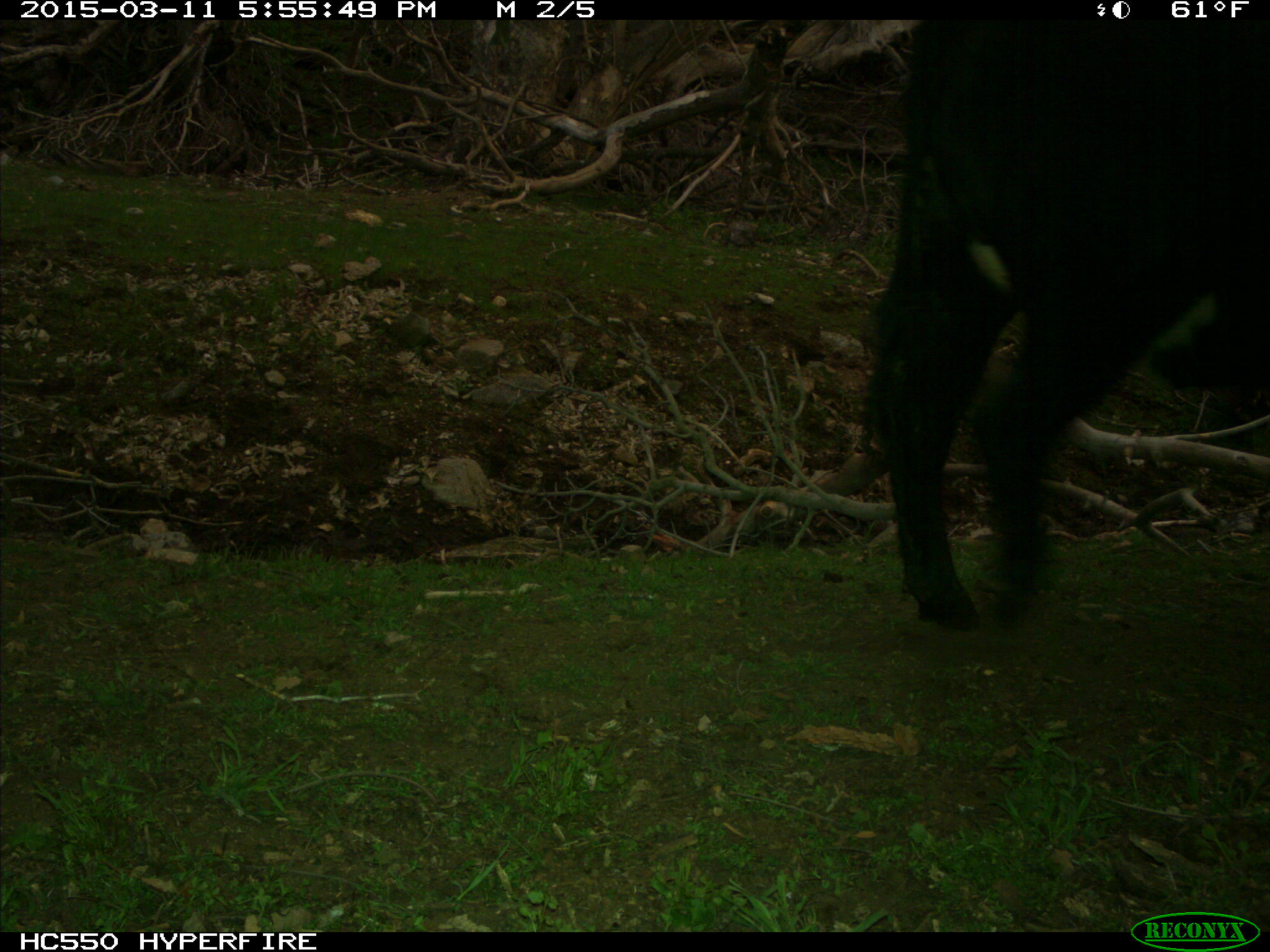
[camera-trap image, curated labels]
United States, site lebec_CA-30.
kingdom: Animalia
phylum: Chordata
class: Mammalia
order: Artiodactyla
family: Bovidae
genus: Bos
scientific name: Bos taurus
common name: domestic cow